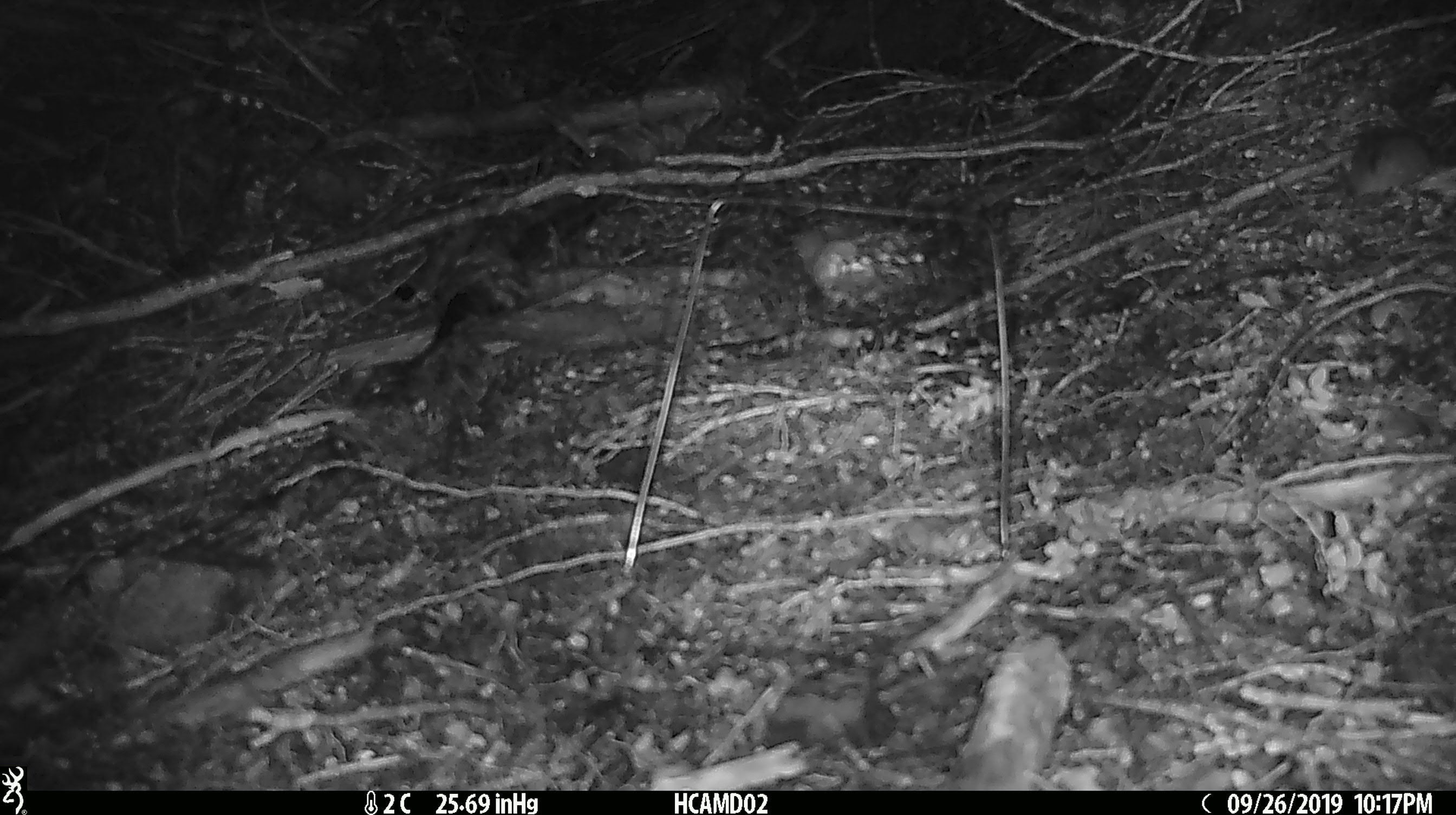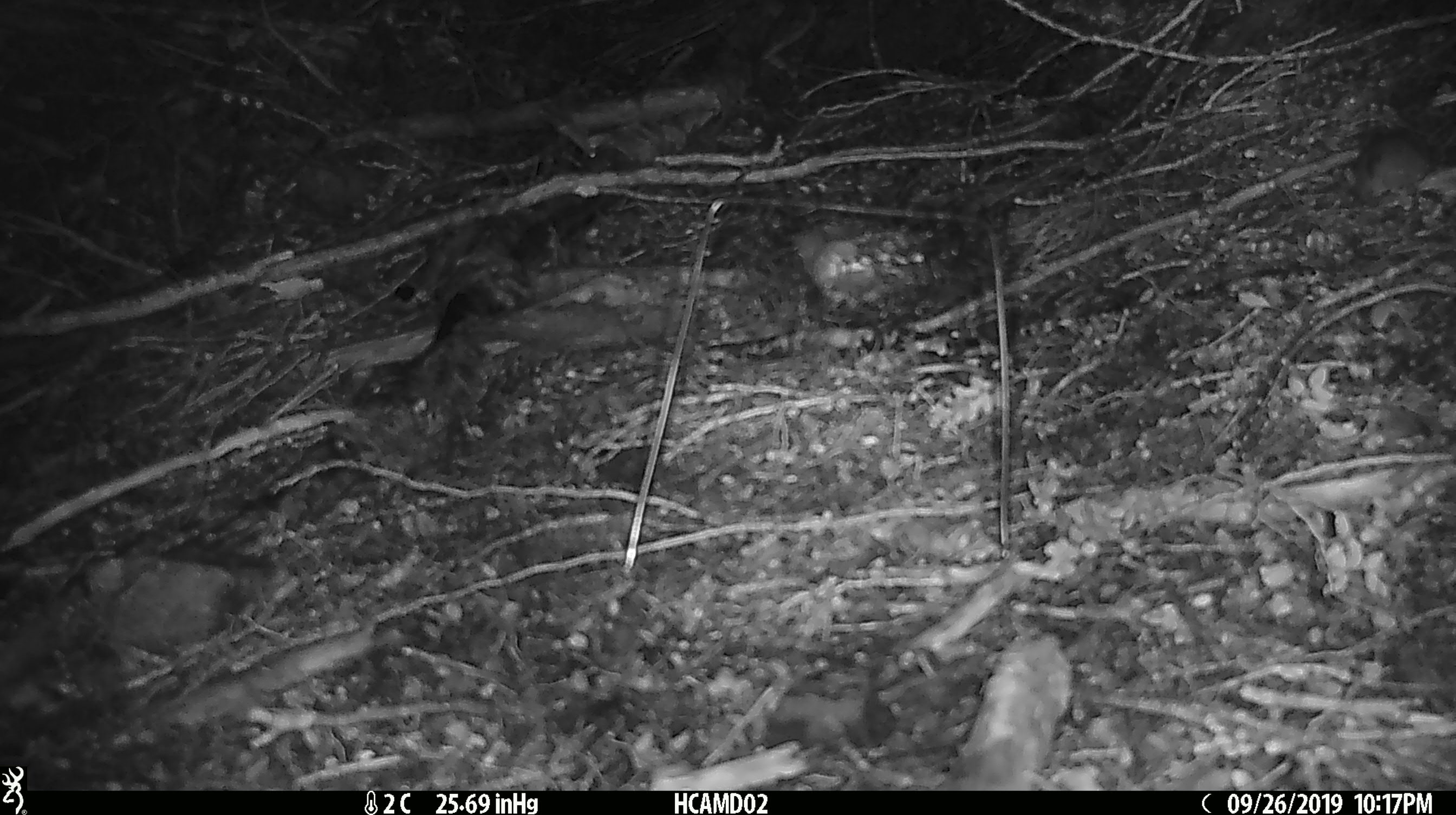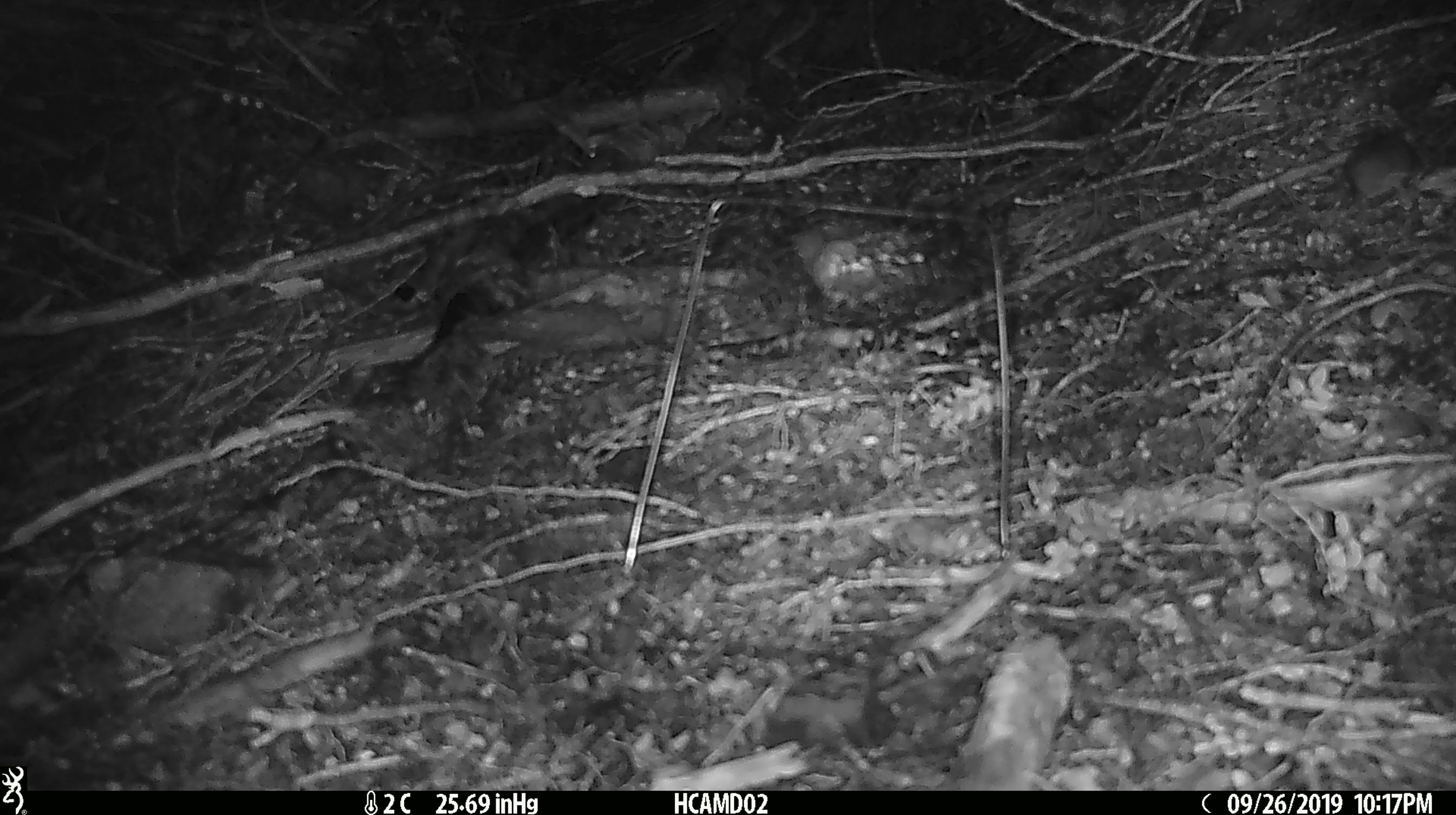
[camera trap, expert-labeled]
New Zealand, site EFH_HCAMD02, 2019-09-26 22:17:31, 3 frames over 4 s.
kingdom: Animalia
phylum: Chordata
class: Mammalia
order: Rodentia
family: Muridae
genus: Mus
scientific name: Mus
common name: mouse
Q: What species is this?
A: Mouse (Mus).